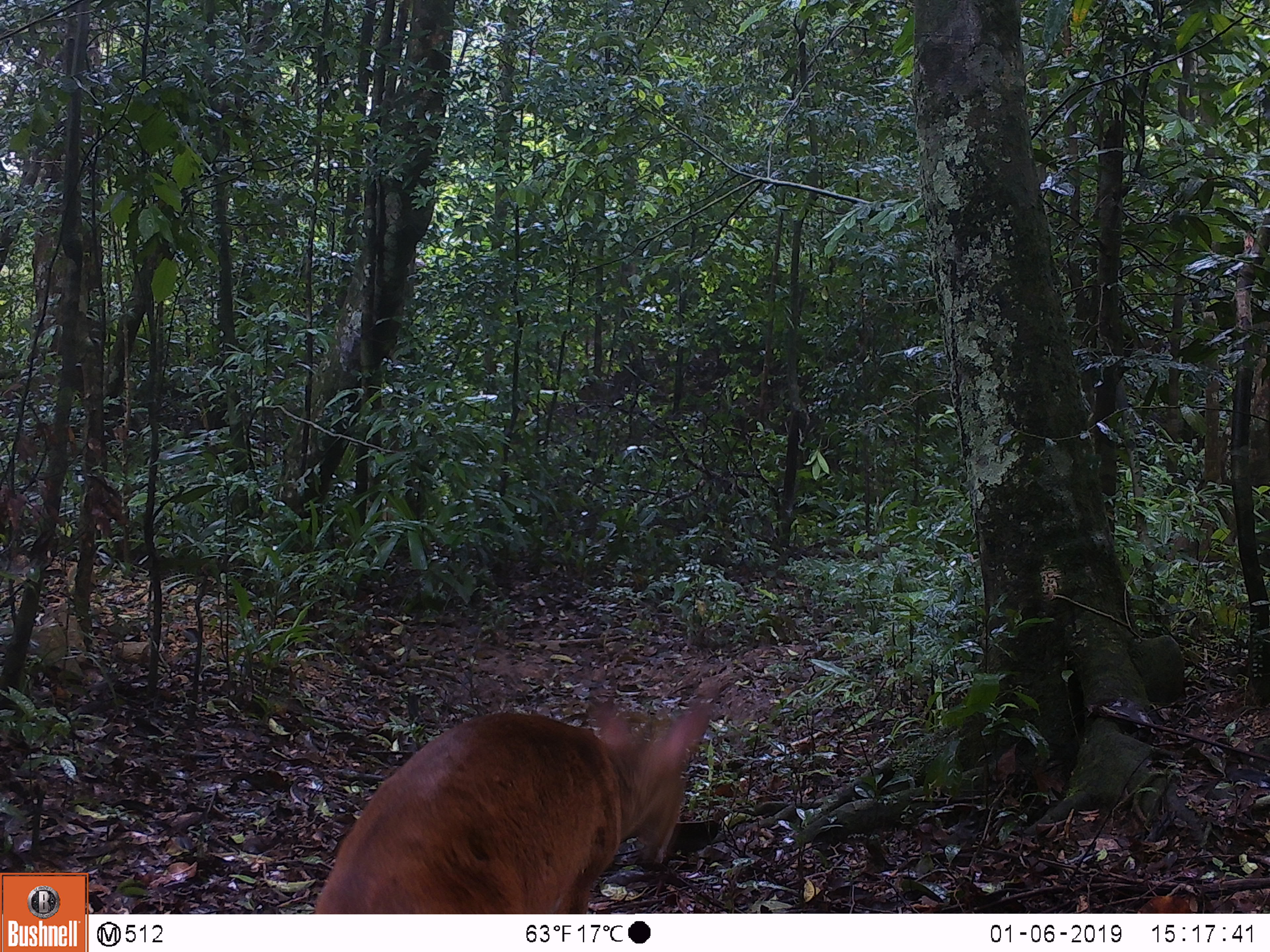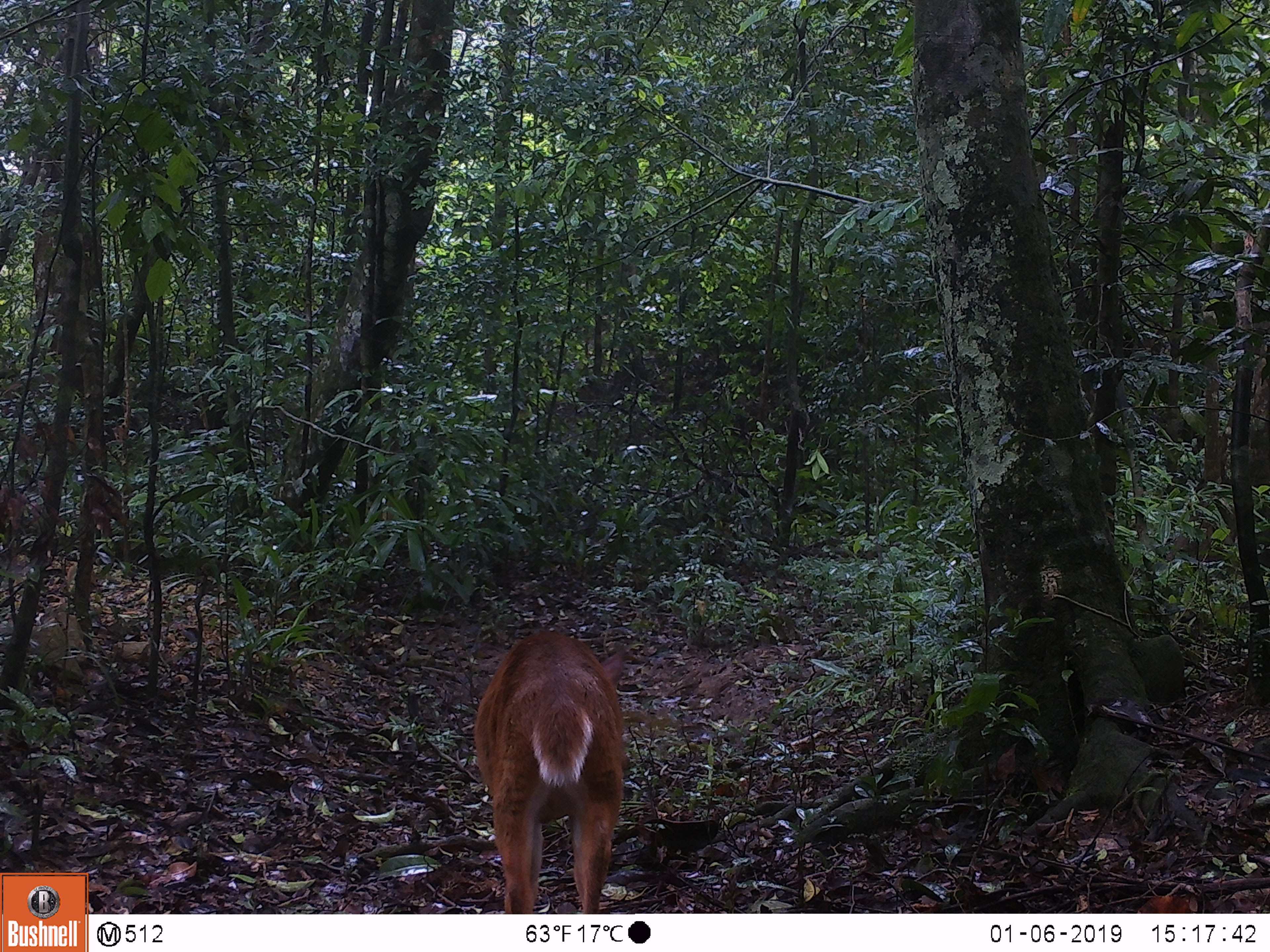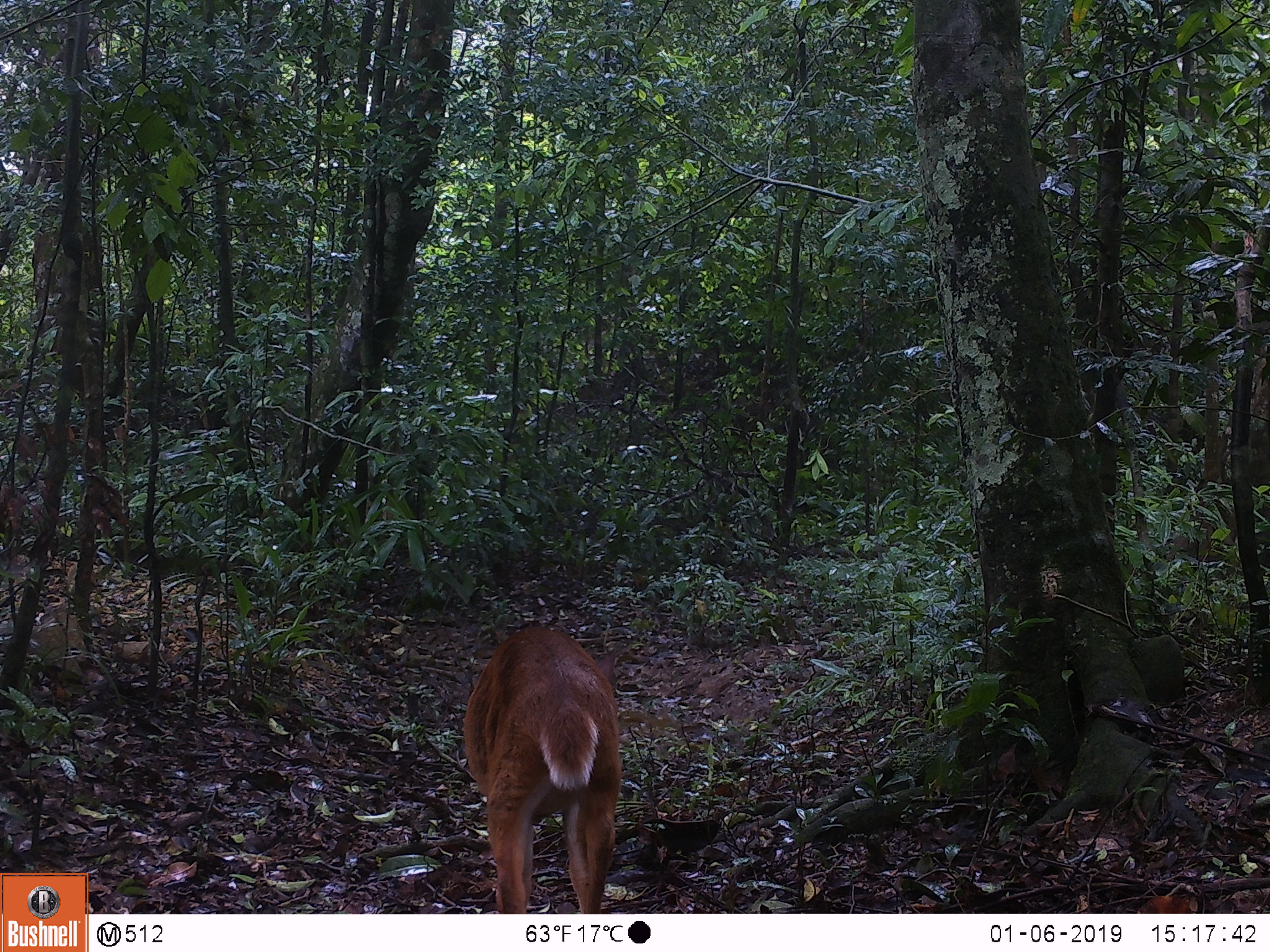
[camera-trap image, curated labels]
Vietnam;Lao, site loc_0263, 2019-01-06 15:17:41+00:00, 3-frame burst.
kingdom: Animalia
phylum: Chordata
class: Mammalia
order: Artiodactyla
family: Cervidae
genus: Muntiacus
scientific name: Muntiacus vuquangensis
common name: large-antlered muntjac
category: large antlered muntjac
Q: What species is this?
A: Large antlered muntjac (large-antlered muntjac) (Muntiacus vuquangensis).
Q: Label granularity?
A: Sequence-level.